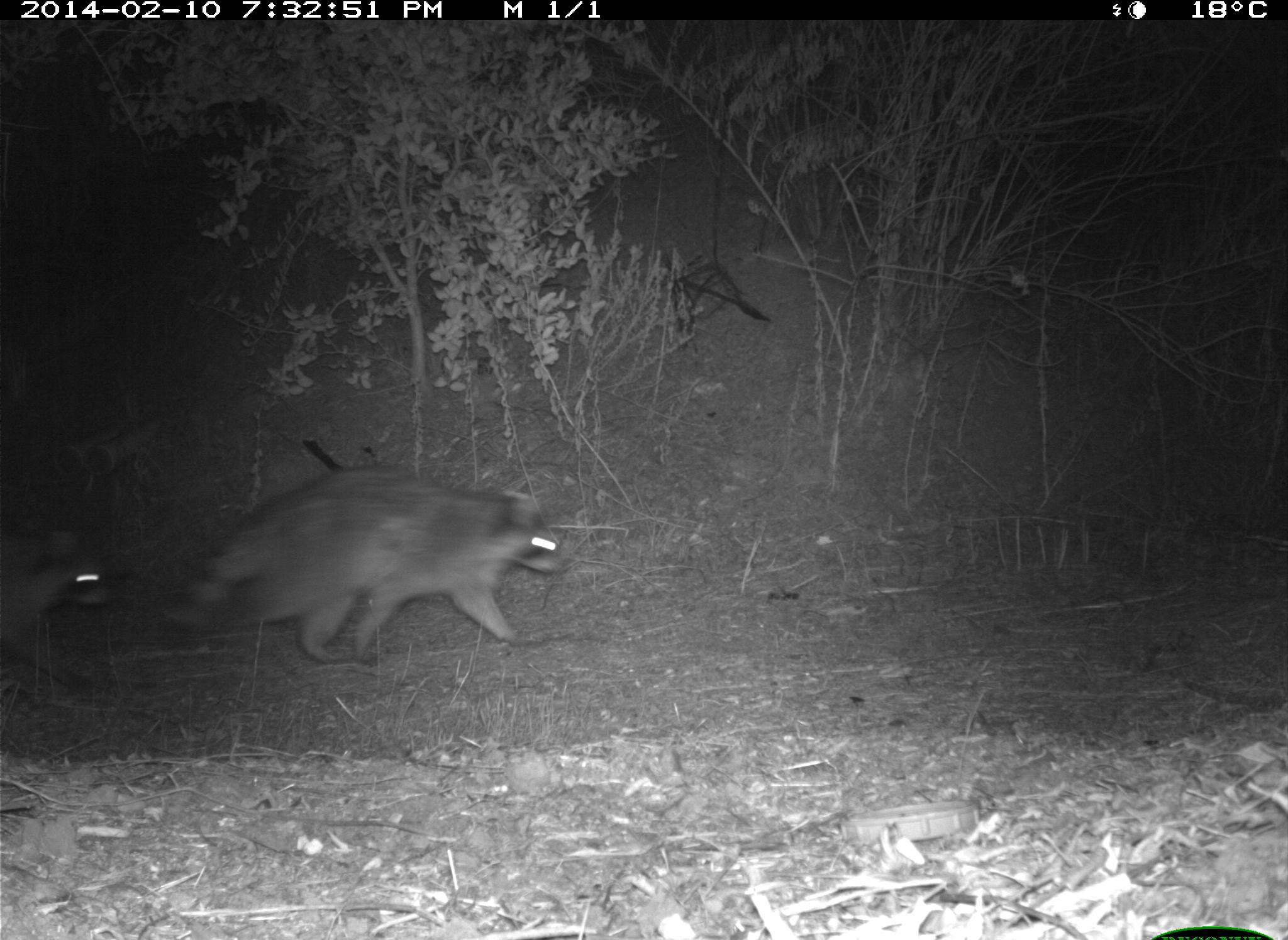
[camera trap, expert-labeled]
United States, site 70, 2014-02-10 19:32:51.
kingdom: Animalia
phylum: Chordata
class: Mammalia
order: Carnivora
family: Procyonidae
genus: Procyon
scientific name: Procyon lotor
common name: raccoon